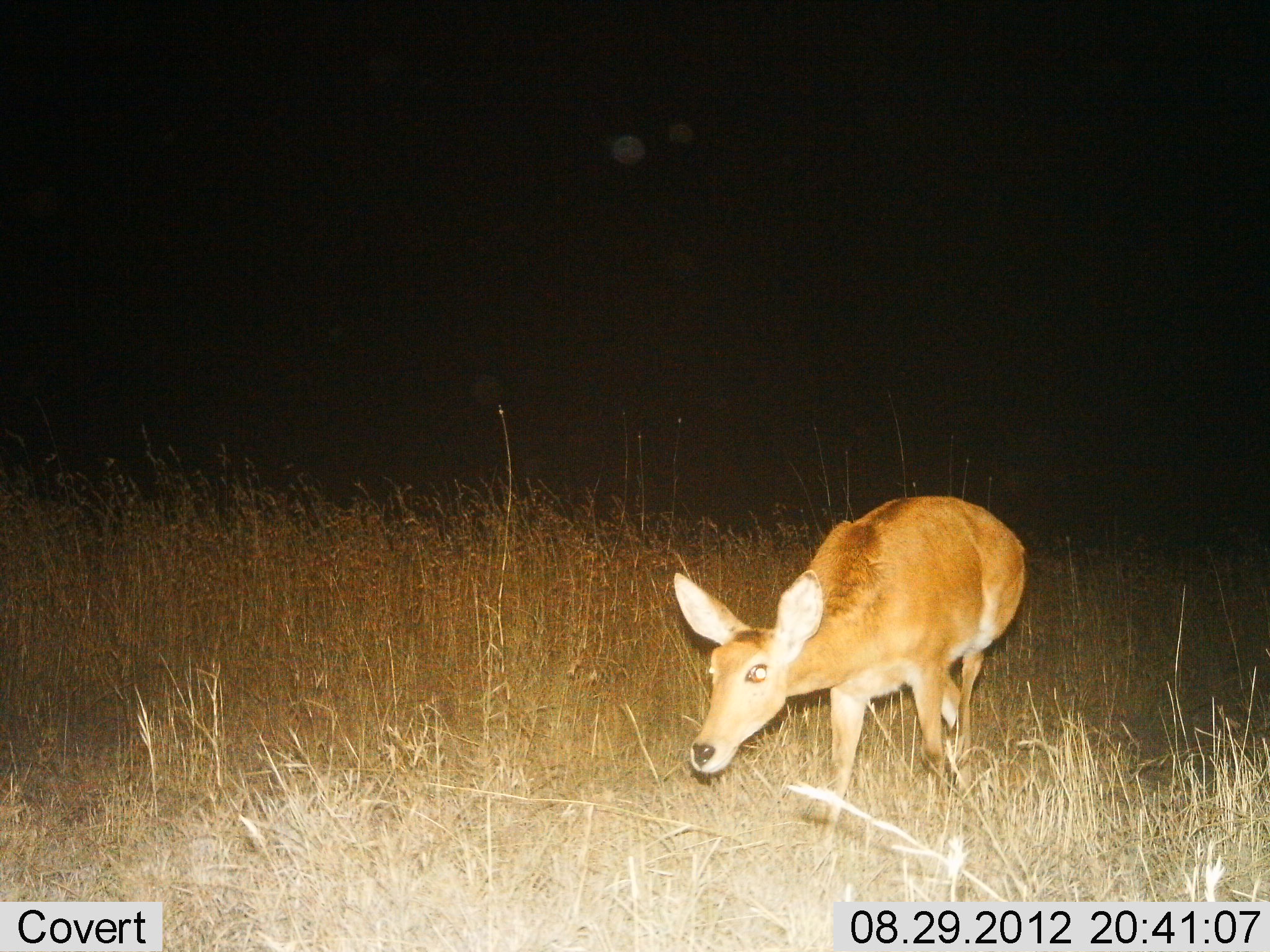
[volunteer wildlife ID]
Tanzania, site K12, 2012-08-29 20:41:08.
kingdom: Animalia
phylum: Chordata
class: Mammalia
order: Artiodactyla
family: Bovidae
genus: Redunca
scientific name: Redunca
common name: reedbuck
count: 1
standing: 30%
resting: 0%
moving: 70%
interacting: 0%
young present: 0%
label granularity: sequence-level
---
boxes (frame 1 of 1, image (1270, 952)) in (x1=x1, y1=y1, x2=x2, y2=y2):
animal: (x1=674, y1=496, x2=1026, y2=845)